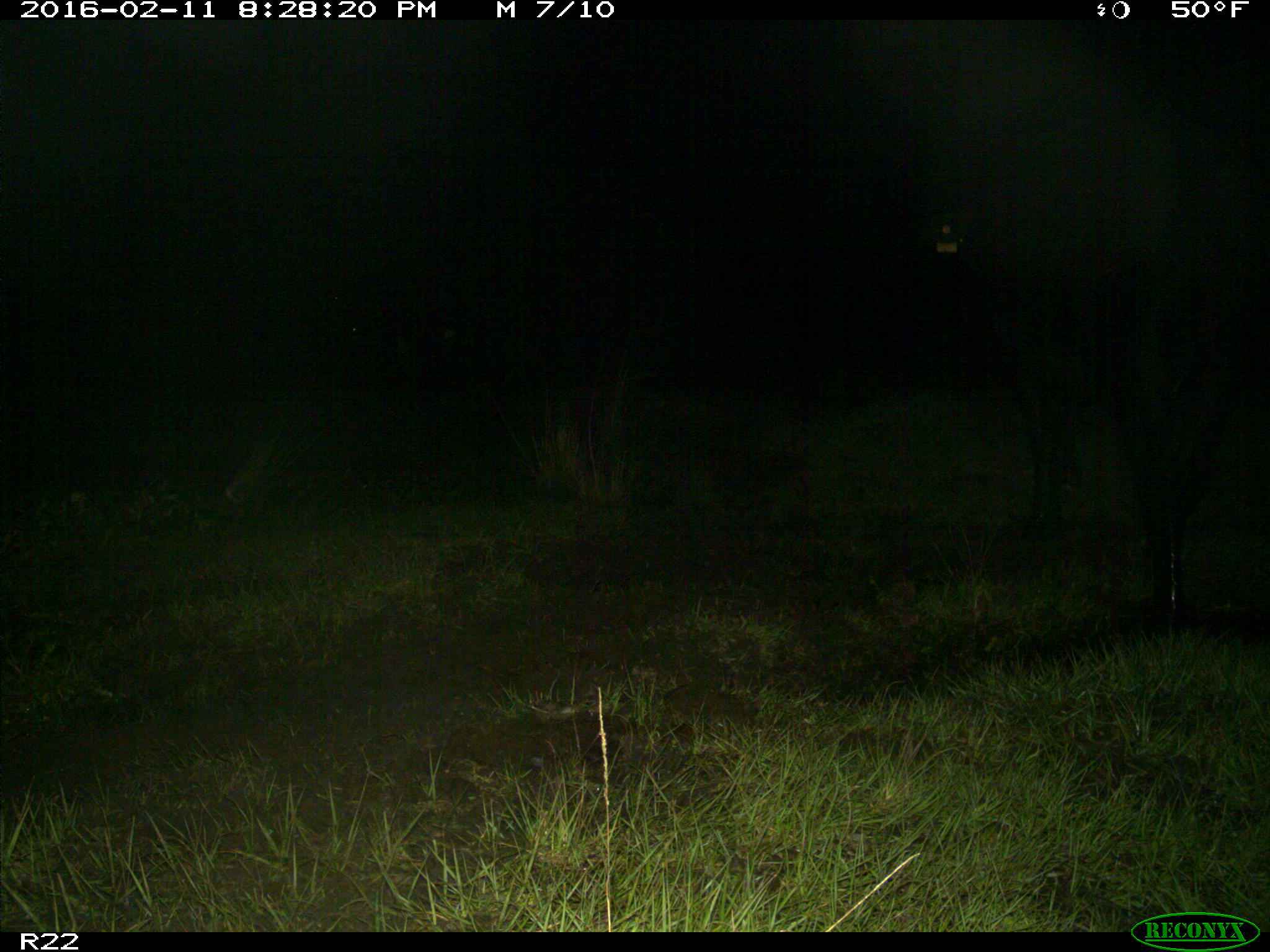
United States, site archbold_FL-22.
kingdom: Animalia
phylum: Chordata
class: Mammalia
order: Artiodactyla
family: Bovidae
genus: Bos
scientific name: Bos taurus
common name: domestic cow